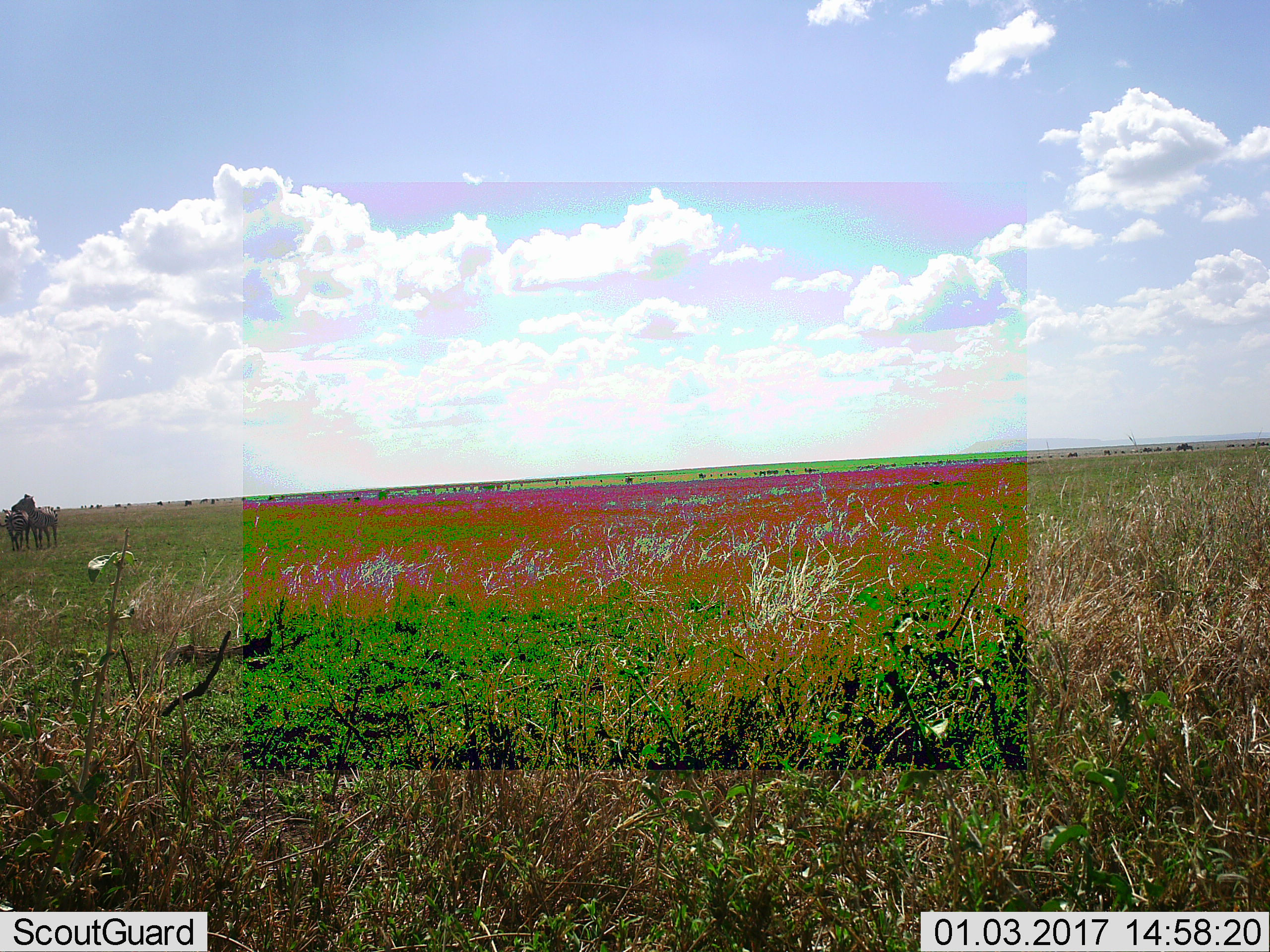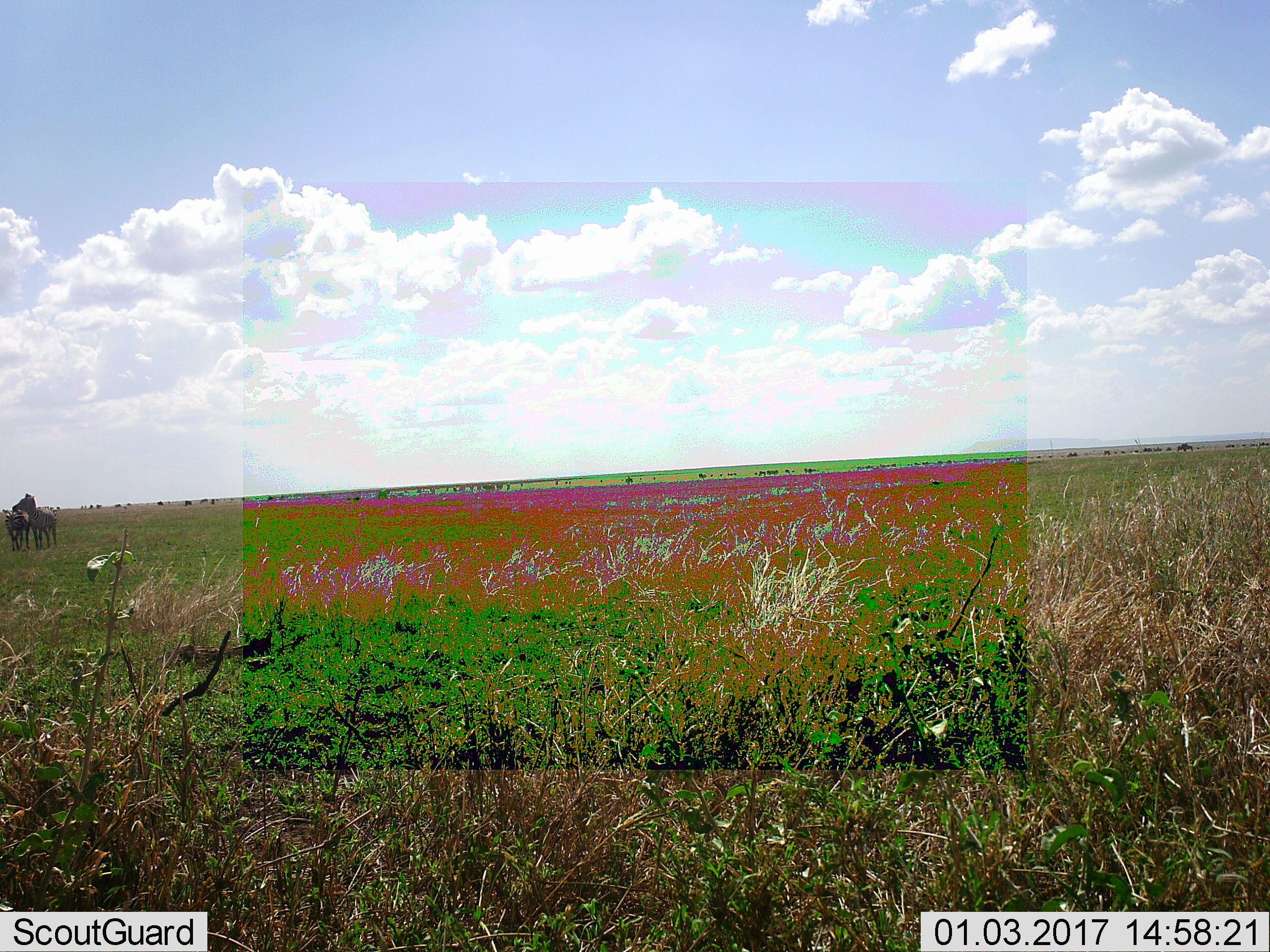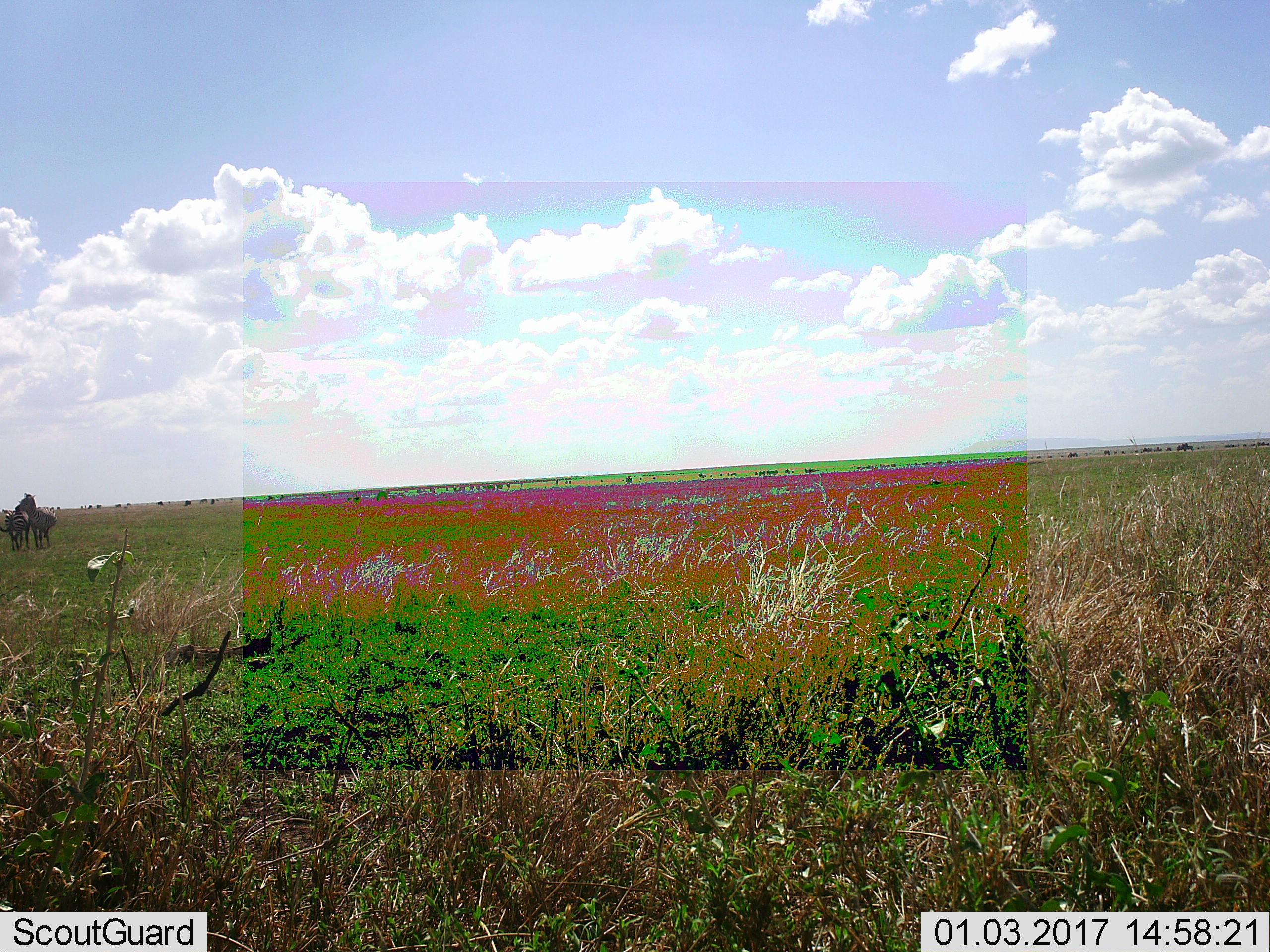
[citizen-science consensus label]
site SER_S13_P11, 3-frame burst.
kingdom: Animalia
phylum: Chordata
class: Mammalia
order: Perissodactyla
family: Equidae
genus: Equus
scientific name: Equus quagga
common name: plains zebra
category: zebraplains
Zebraplains (plains zebra) (Equus quagga), count 2. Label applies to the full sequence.